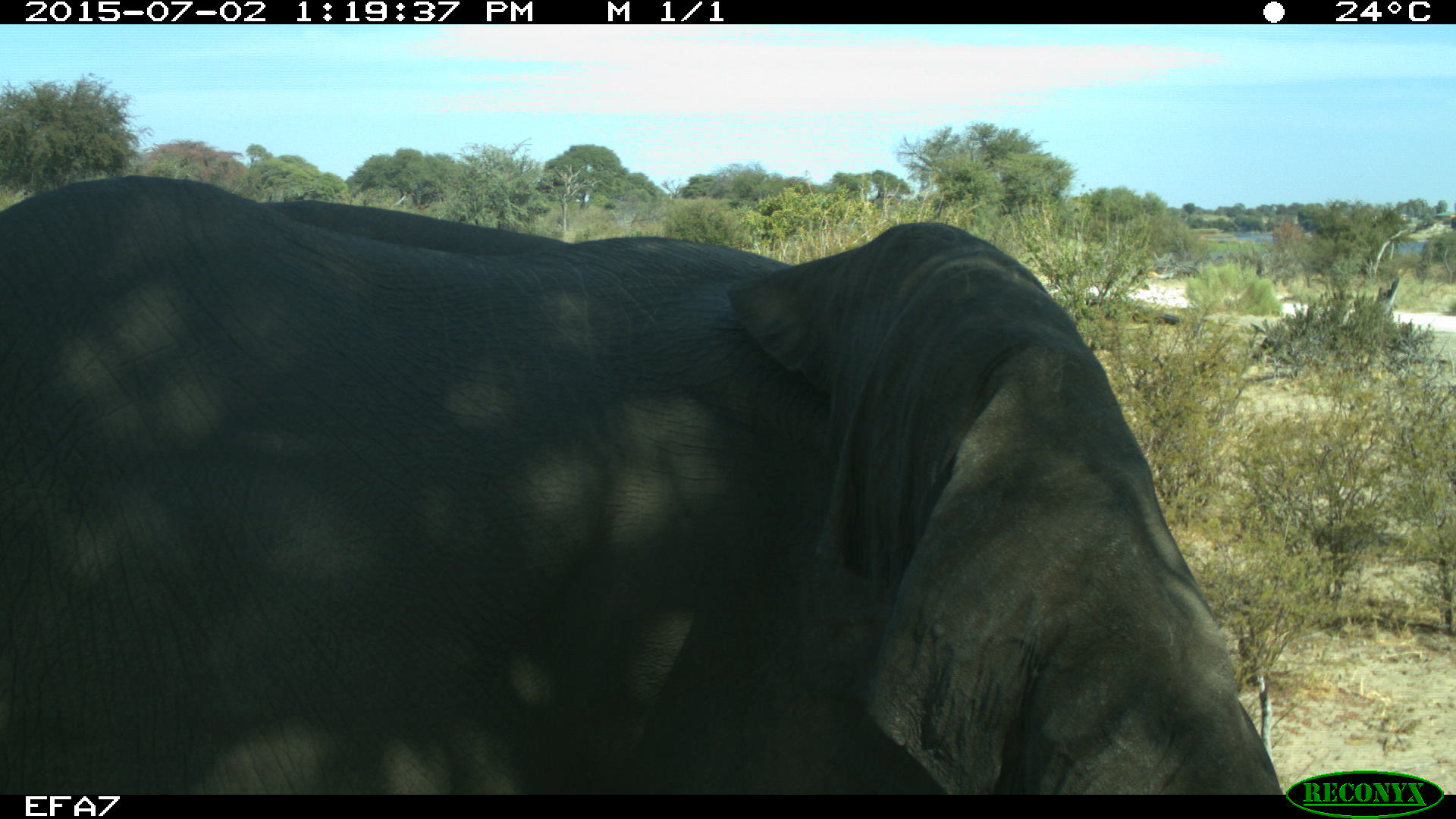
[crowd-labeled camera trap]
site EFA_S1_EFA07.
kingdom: Animalia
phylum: Chordata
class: Mammalia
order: Proboscidea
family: Elephantidae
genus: Loxodonta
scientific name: Loxodonta africana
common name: african bush elephant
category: elephant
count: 1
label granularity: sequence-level